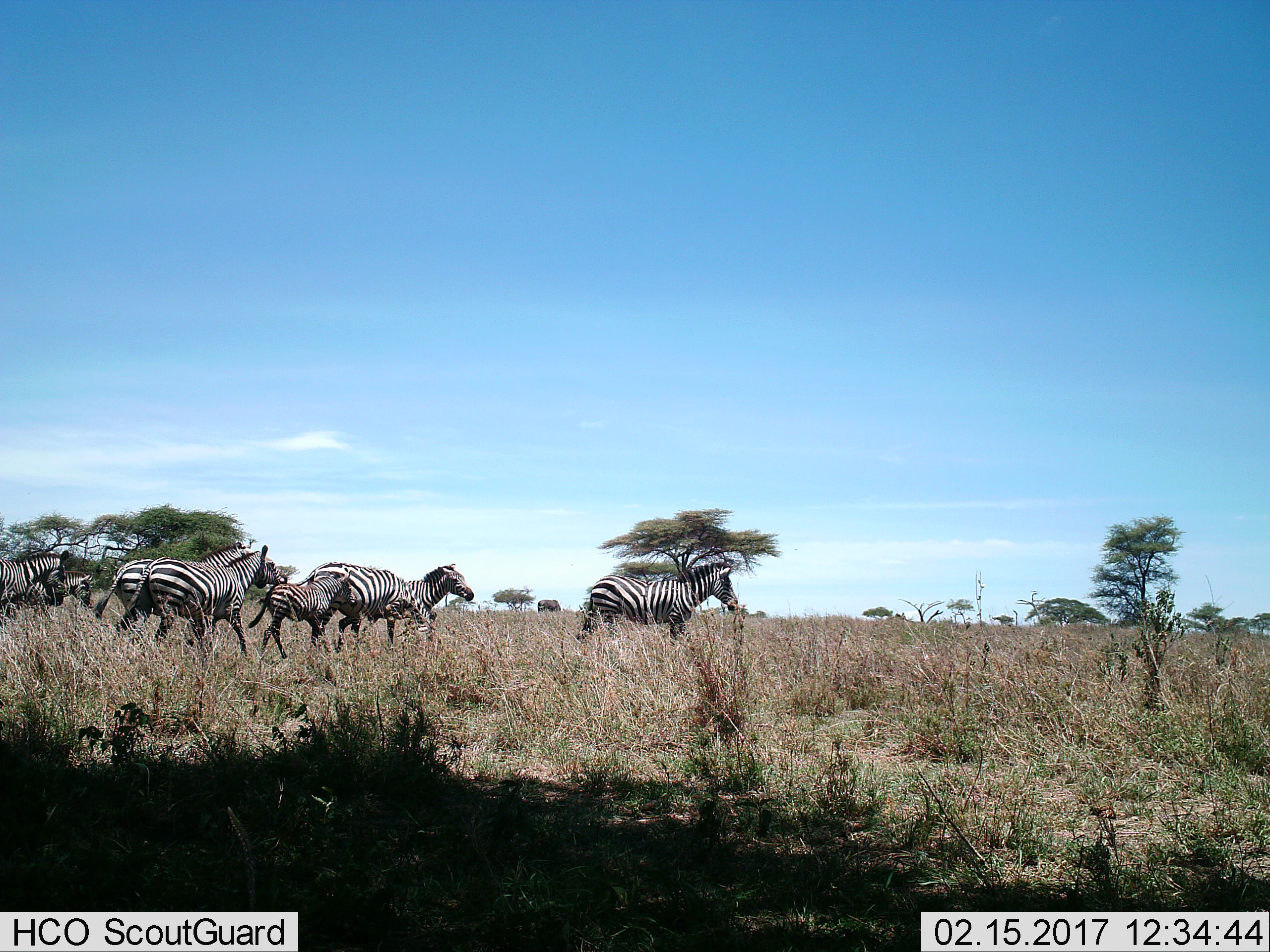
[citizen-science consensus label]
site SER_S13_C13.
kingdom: Animalia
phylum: Chordata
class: Mammalia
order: Perissodactyla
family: Equidae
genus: Equus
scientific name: Equus quagga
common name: plains zebra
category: zebraplains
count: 8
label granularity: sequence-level